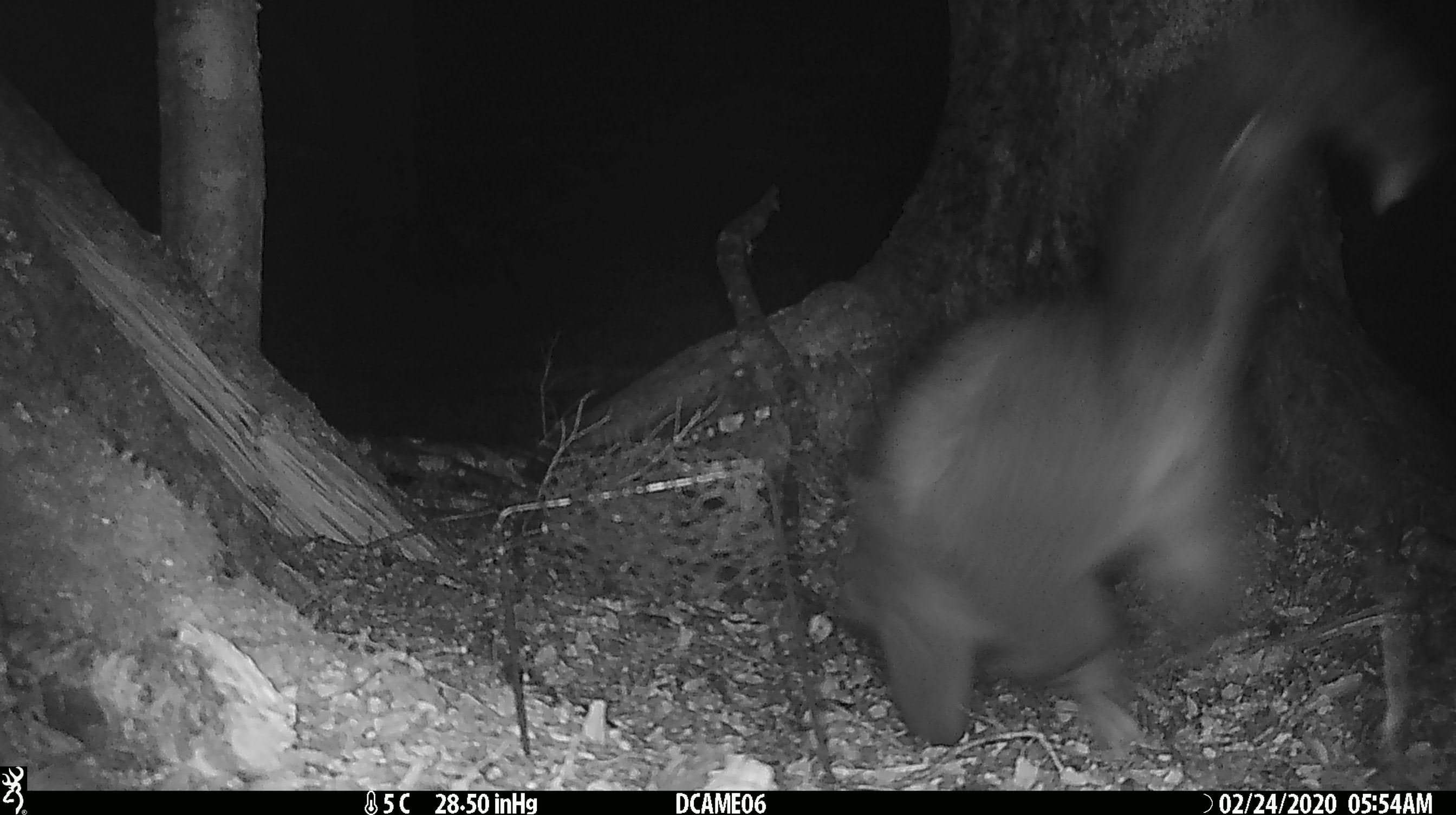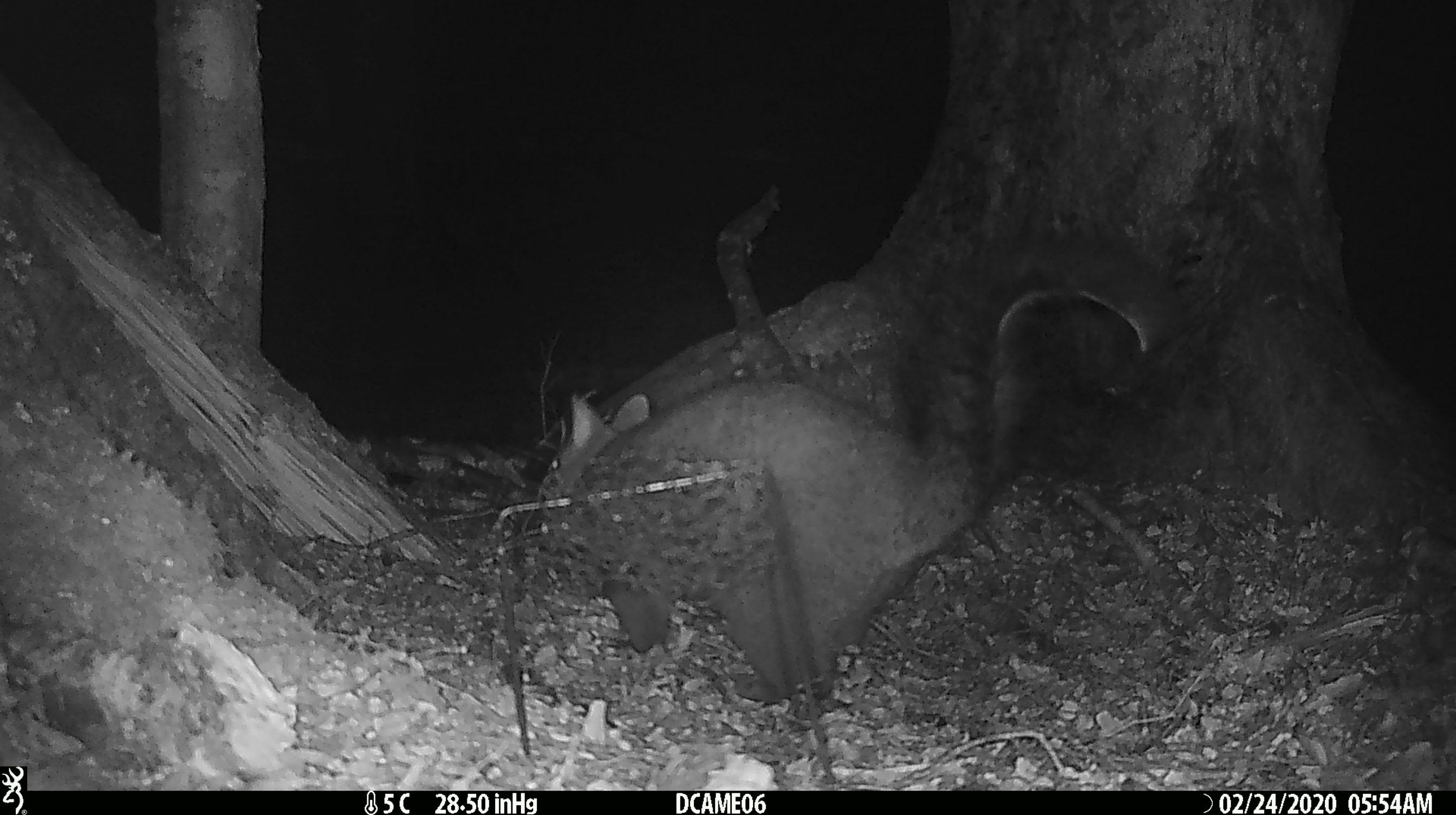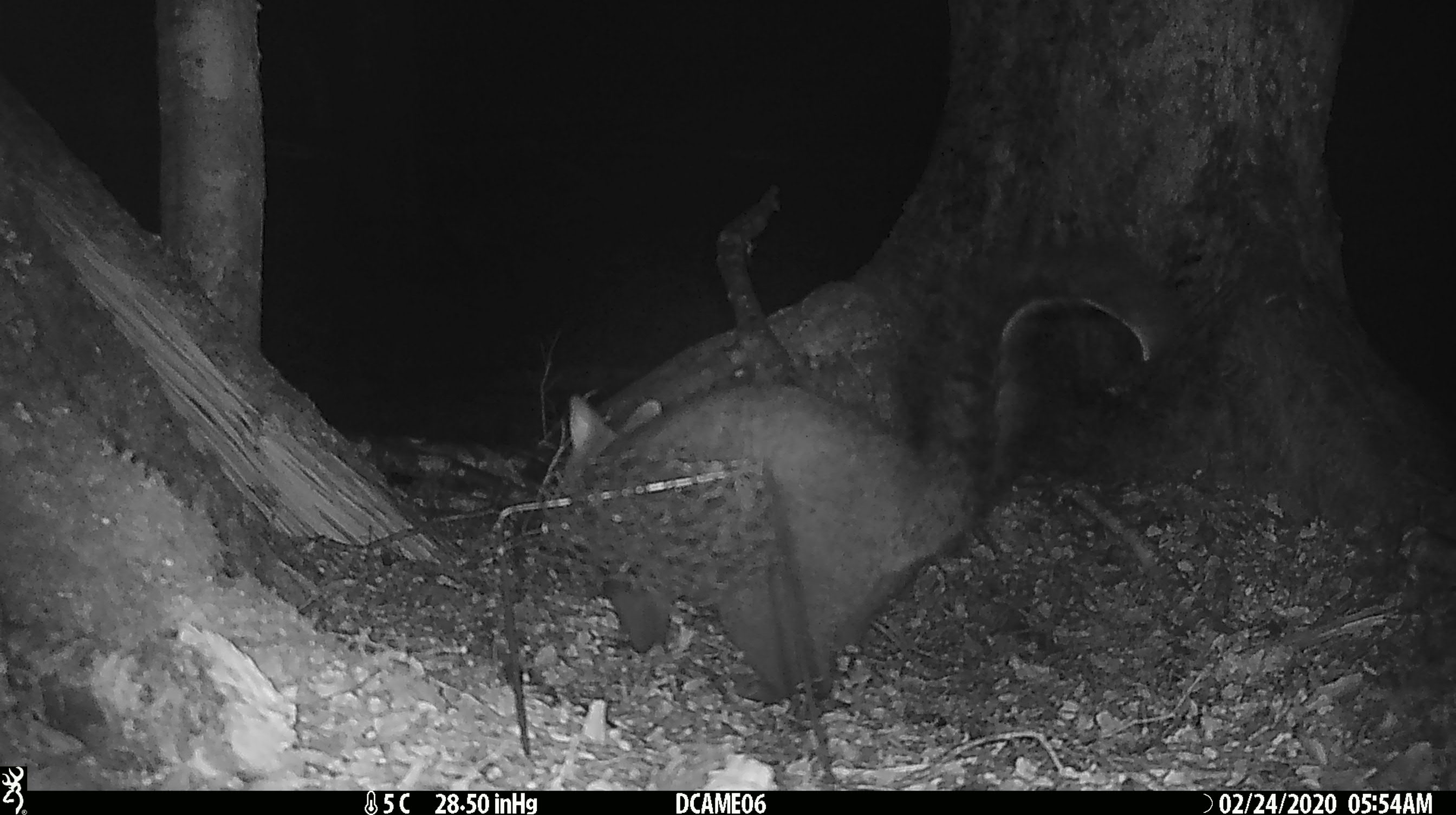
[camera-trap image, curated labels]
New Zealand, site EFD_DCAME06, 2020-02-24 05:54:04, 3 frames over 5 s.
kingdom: Animalia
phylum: Chordata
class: Mammalia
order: Diprotodontia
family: Phalangeridae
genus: Trichosurus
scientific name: Trichosurus vulpecula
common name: common brushtail possum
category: possum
Possum (common brushtail possum) (Trichosurus vulpecula).